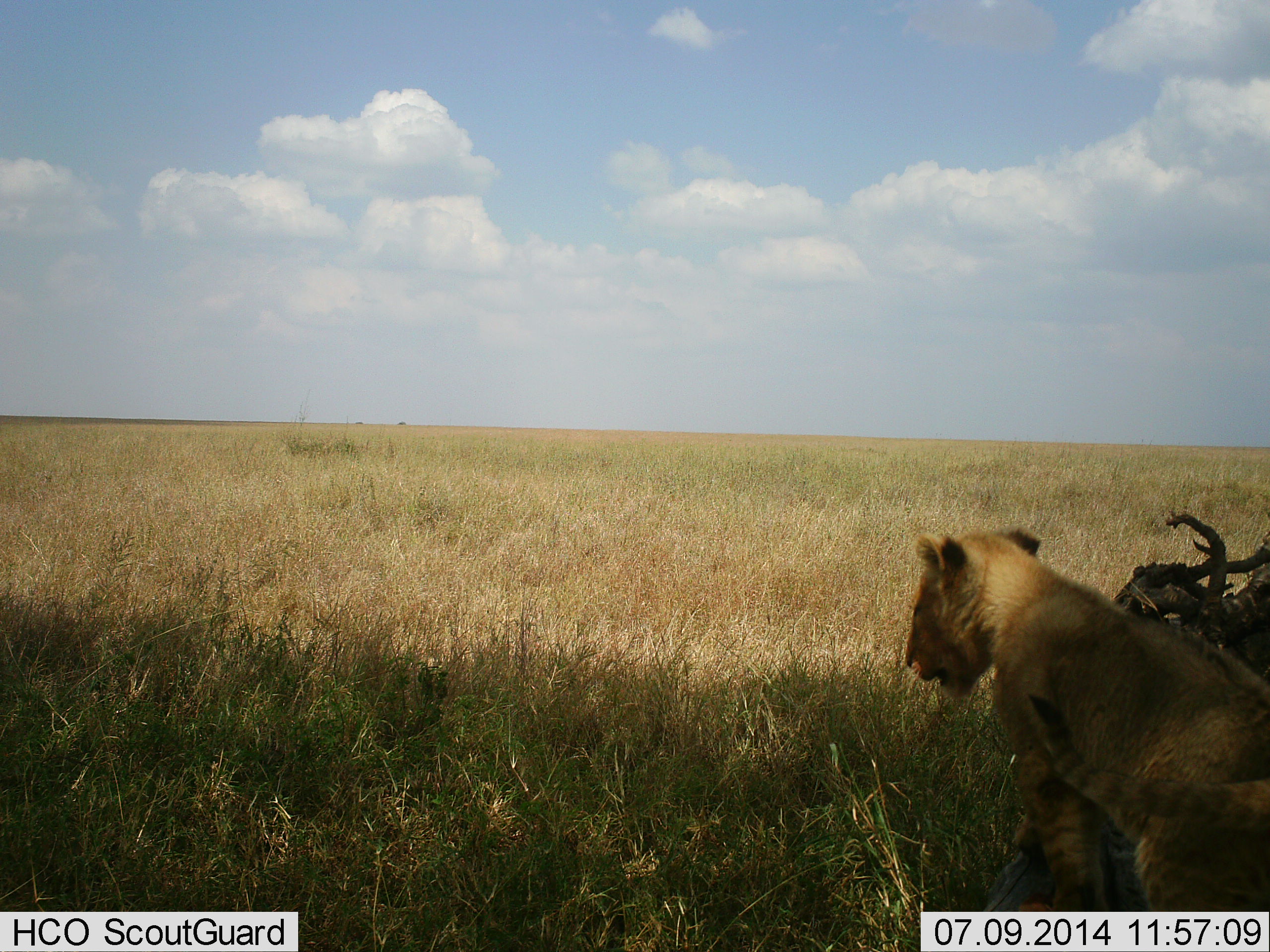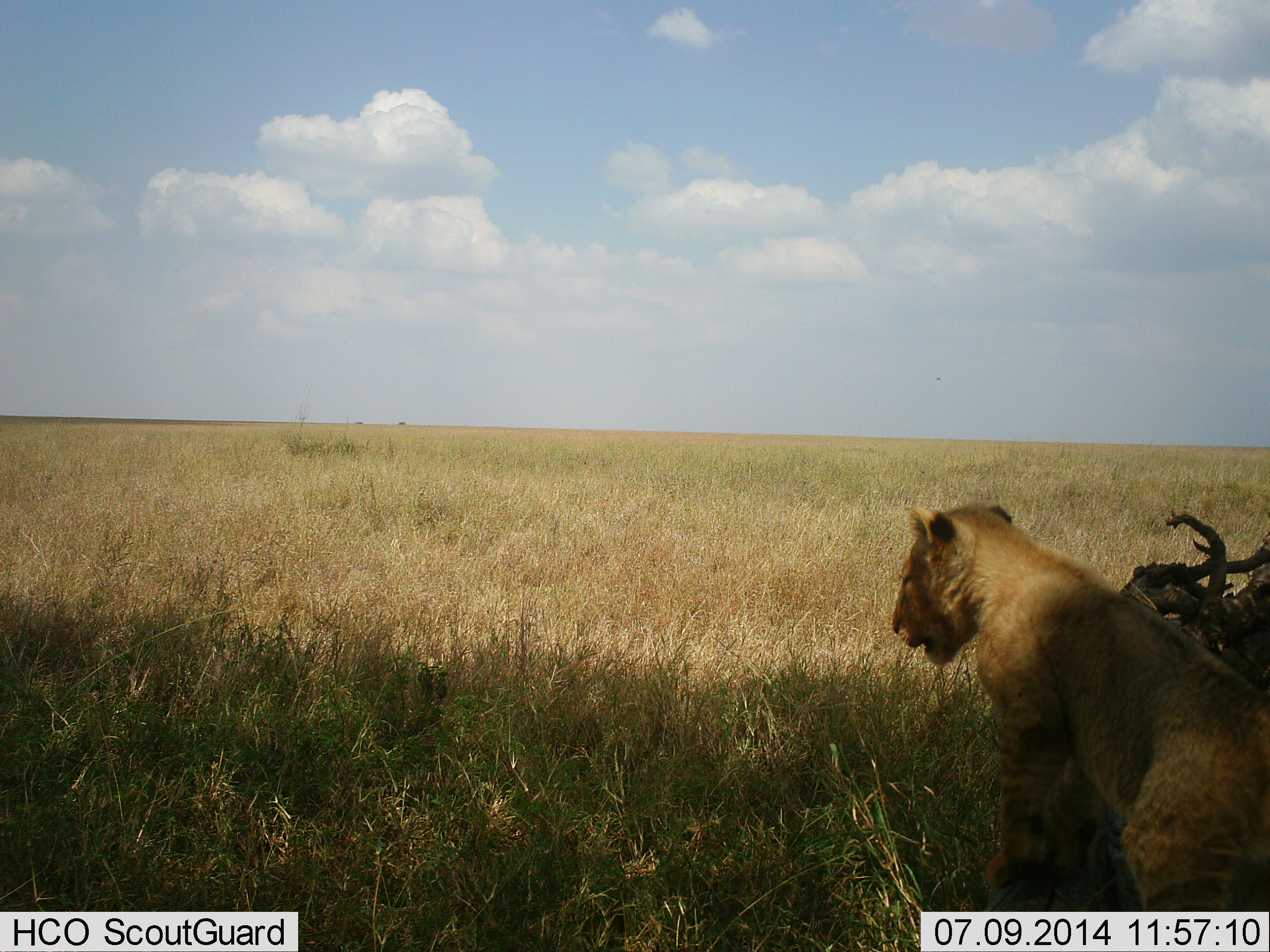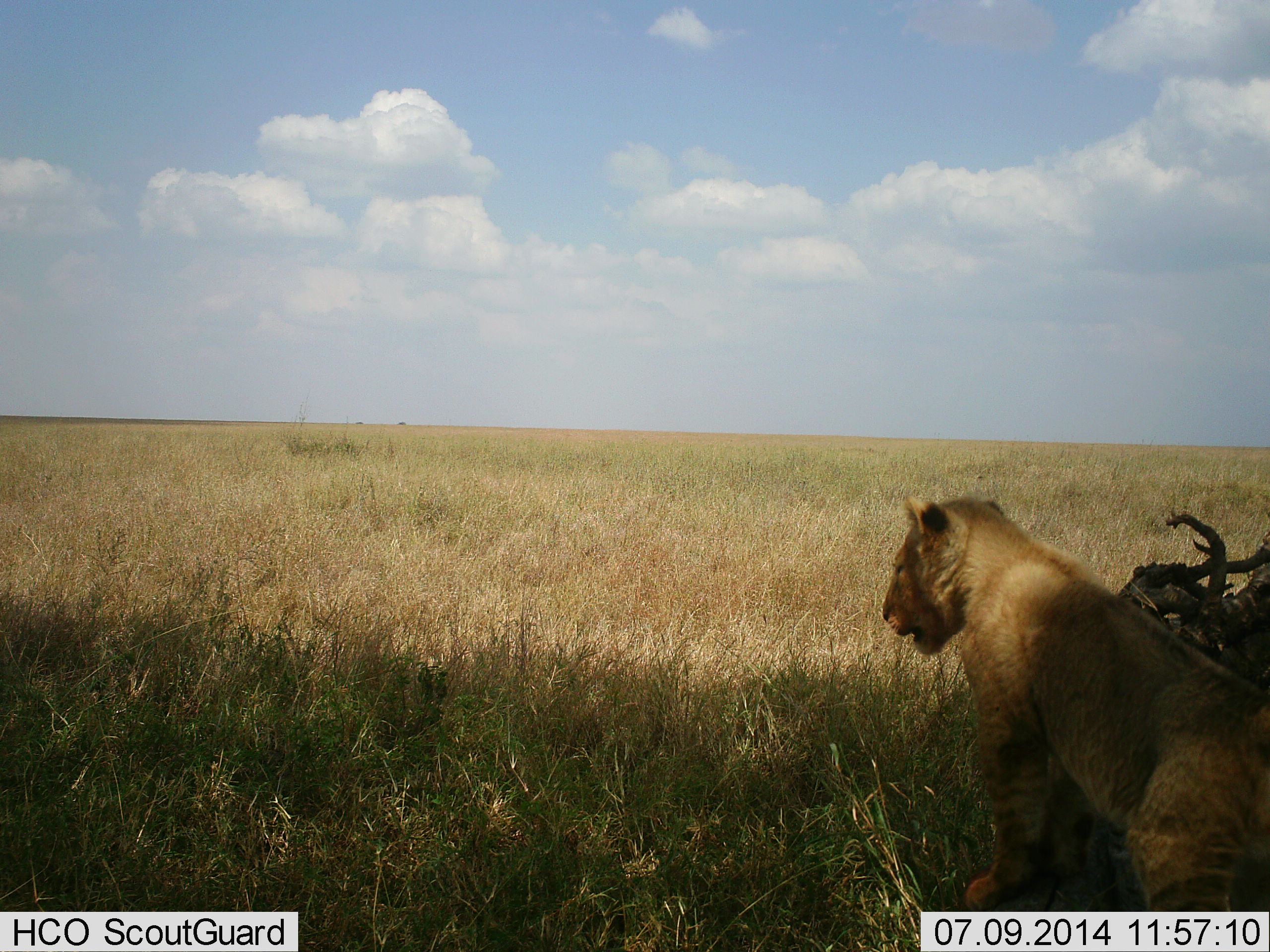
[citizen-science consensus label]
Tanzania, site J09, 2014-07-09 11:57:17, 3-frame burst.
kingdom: Animalia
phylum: Chordata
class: Mammalia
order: Carnivora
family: Felidae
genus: Panthera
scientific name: Panthera leo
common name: lion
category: lionfemale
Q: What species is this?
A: Lionfemale (lion) (Panthera leo).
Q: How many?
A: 1.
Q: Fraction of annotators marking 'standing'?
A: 60%.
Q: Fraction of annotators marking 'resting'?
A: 30%.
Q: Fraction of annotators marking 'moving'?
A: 30%.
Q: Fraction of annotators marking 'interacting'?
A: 0%.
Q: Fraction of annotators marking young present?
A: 50%.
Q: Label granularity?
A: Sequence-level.